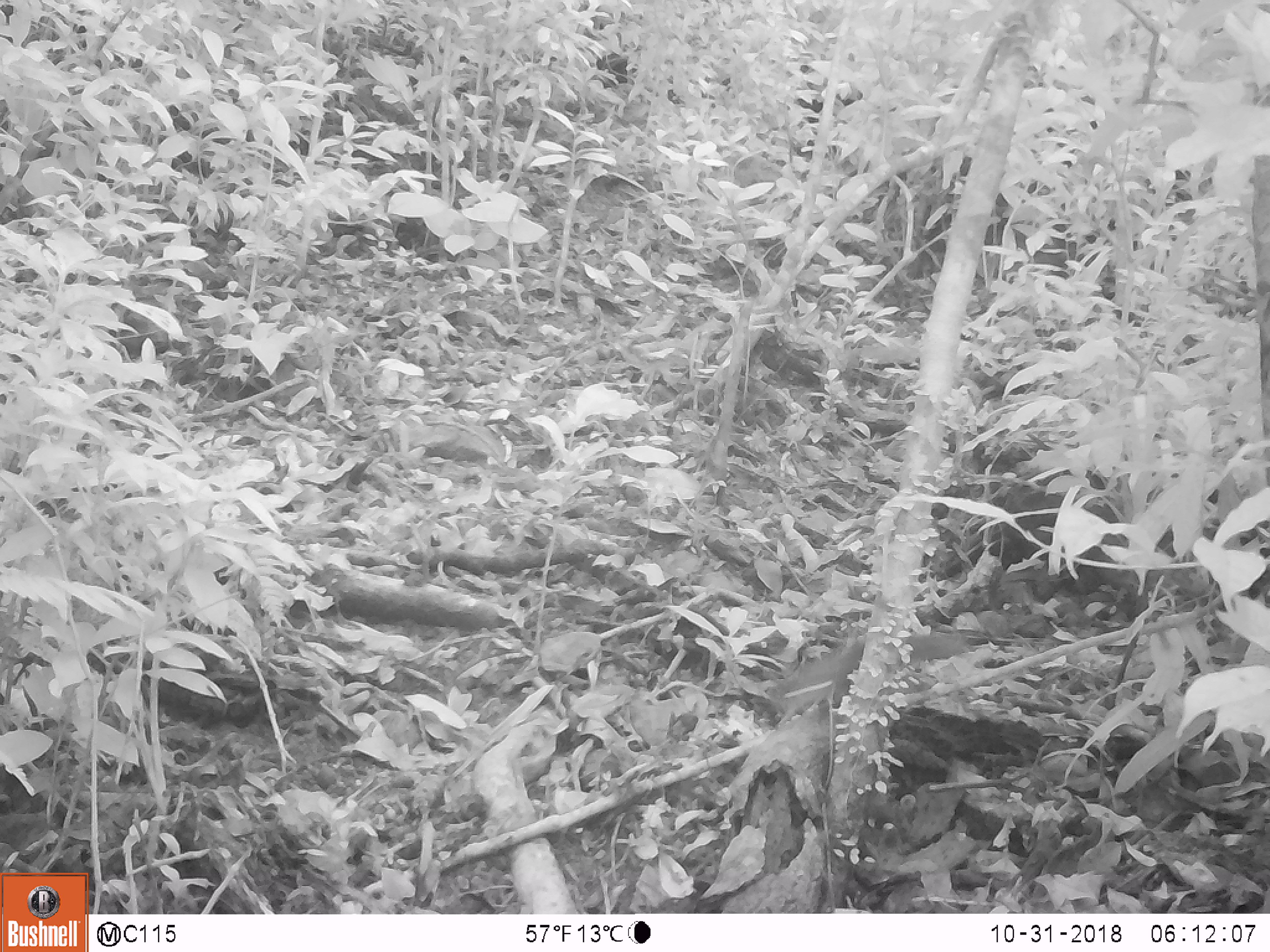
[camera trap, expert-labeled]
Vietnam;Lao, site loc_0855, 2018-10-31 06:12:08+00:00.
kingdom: Animalia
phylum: Chordata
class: Mammalia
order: Rodentia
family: Sciuridae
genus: Dremomys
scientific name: Dremomys rufigenis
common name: red-cheeked squirrel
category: red cheeked squirrel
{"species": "red cheeked squirrel (red-cheeked squirrel) (Dremomys rufigenis)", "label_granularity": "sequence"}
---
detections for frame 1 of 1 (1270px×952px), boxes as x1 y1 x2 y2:
red cheeked squirrel: 768 633 968 728